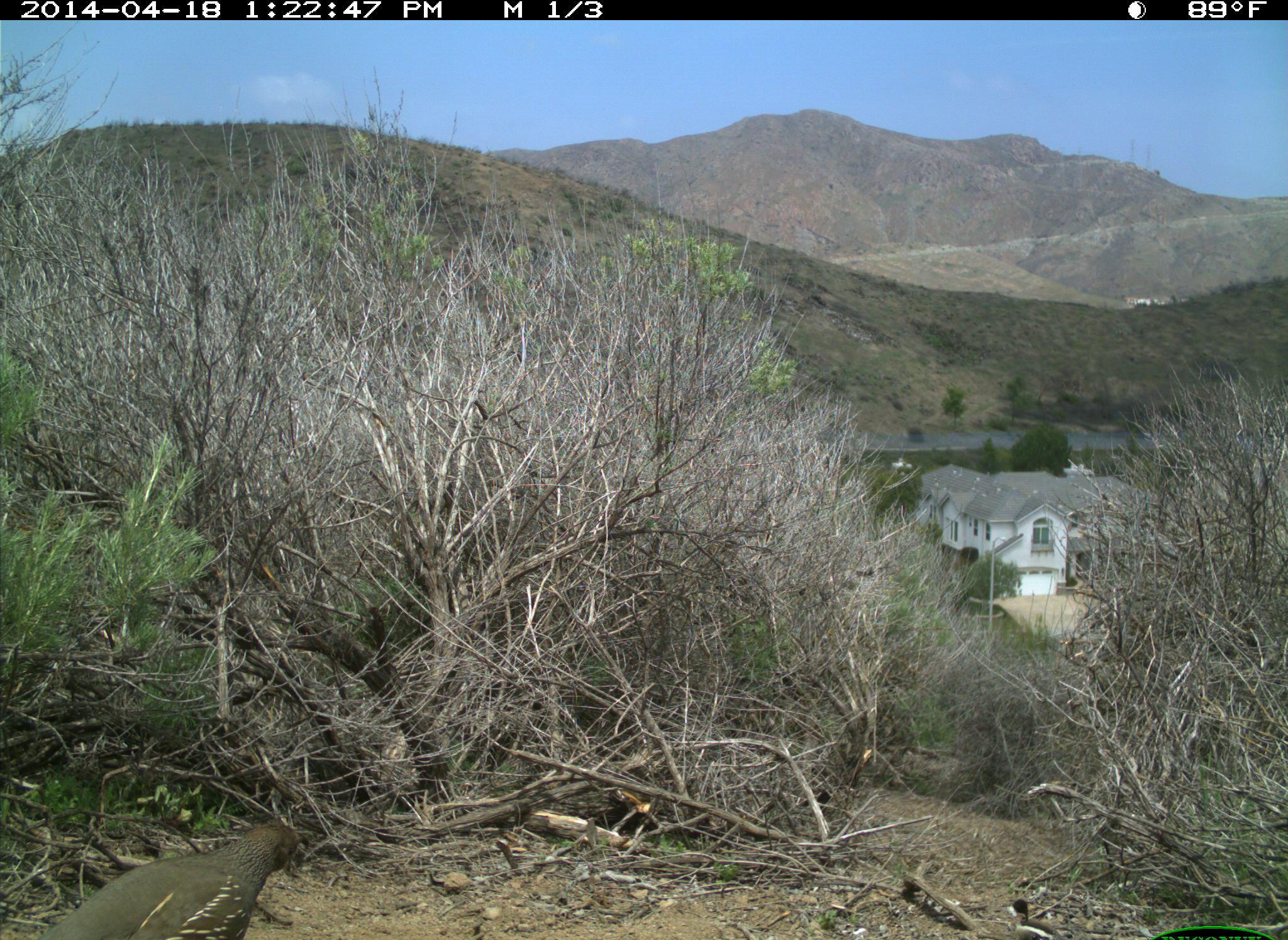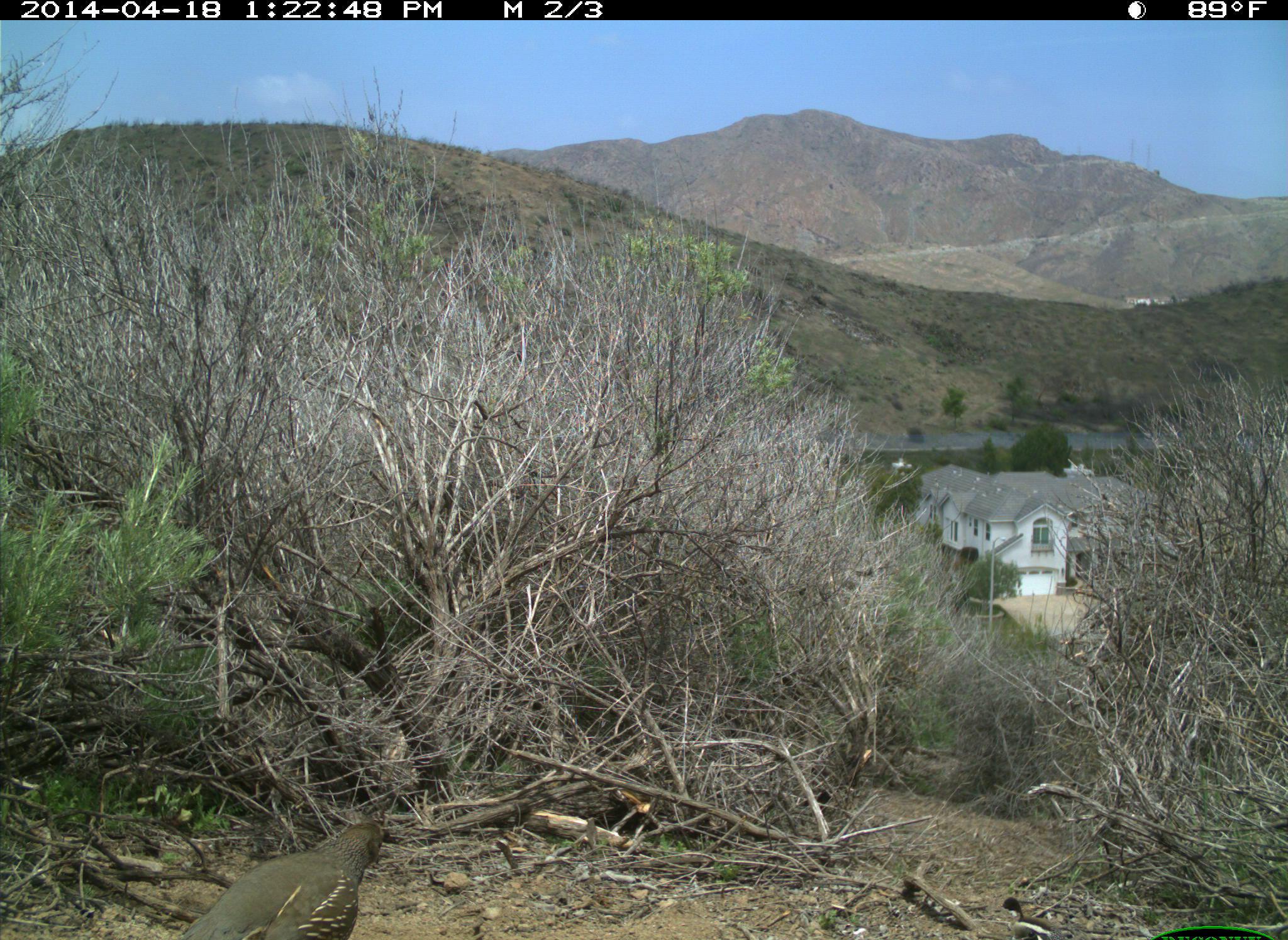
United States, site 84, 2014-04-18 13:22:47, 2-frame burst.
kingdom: Animalia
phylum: Chordata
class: Aves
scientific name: Aves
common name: bird